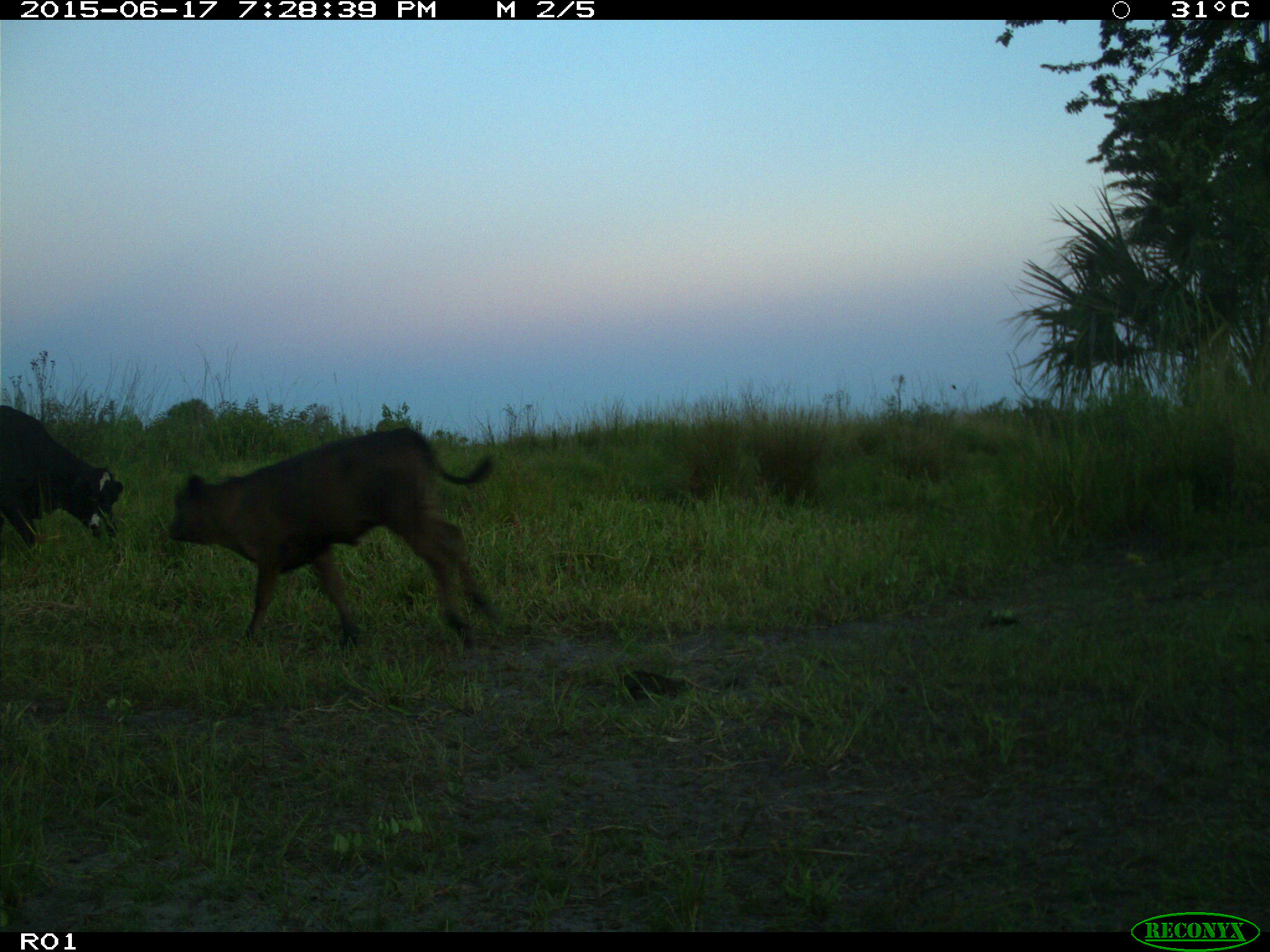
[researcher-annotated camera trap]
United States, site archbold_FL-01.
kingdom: Animalia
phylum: Chordata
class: Mammalia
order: Artiodactyla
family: Bovidae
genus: Bos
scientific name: Bos taurus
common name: domestic cow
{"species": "Bos taurus (domestic cow)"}